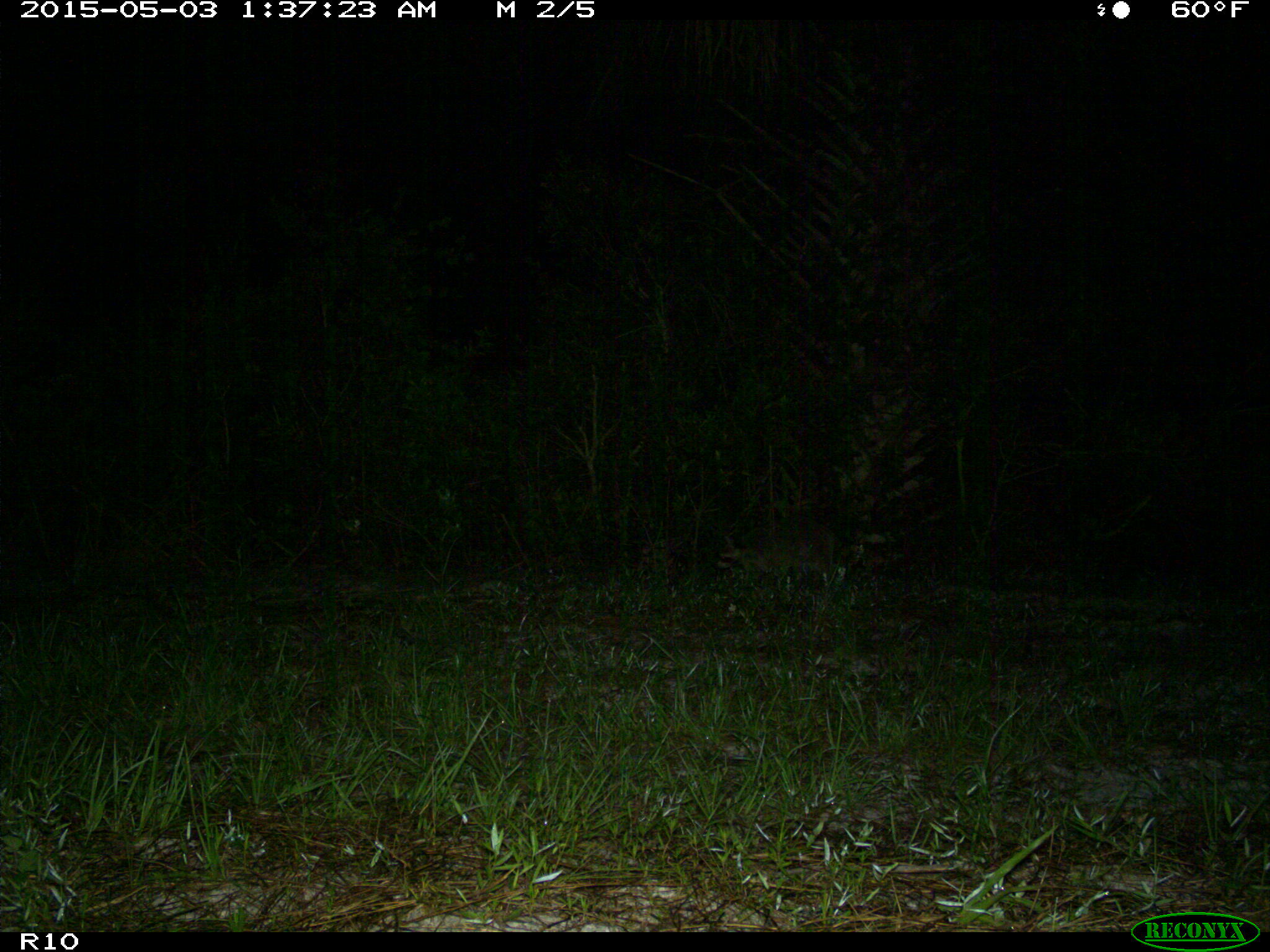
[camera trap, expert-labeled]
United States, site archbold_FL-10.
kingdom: Animalia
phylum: Chordata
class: Mammalia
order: Carnivora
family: Procyonidae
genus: Procyon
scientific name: Procyon lotor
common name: common raccoon